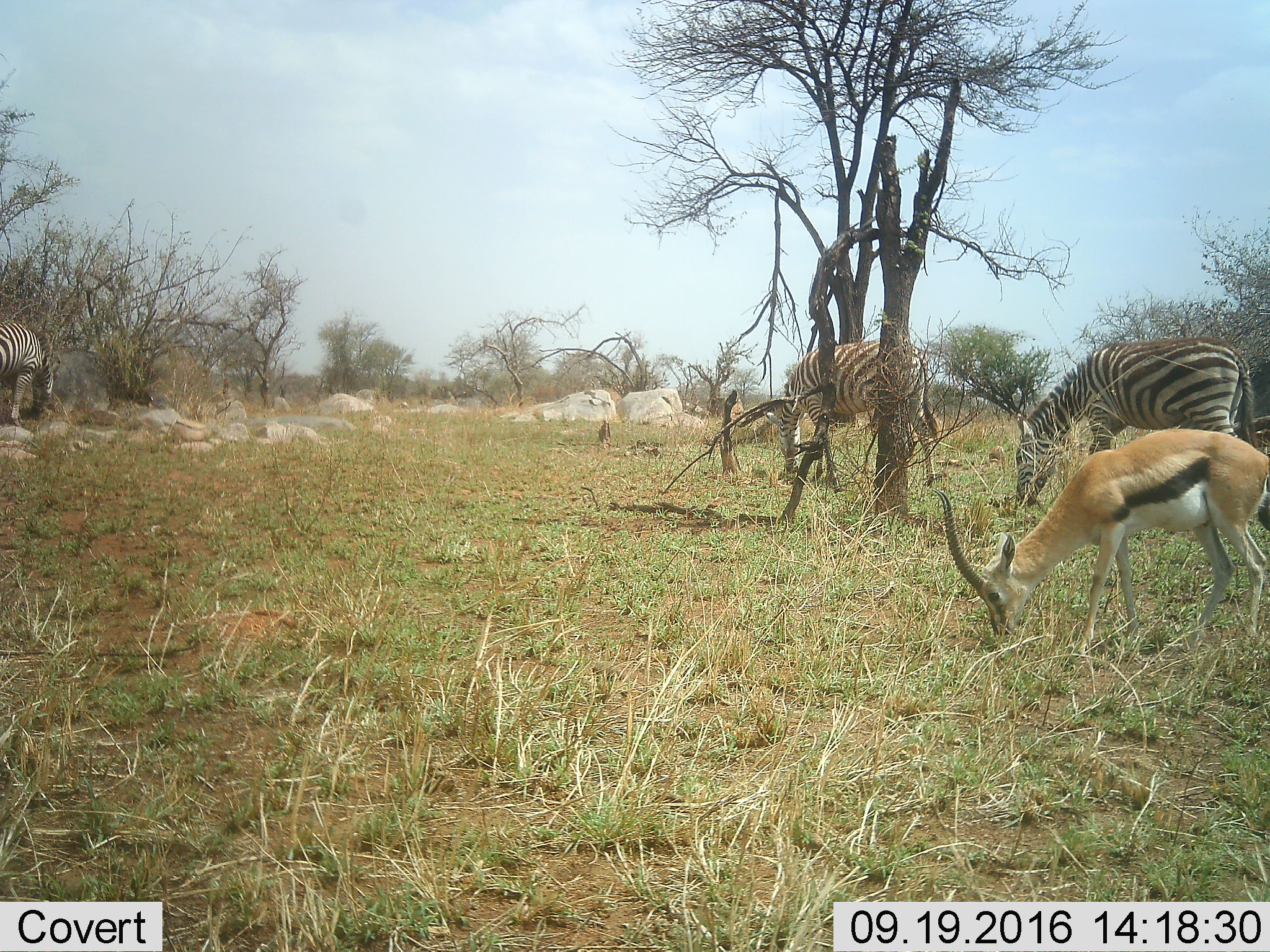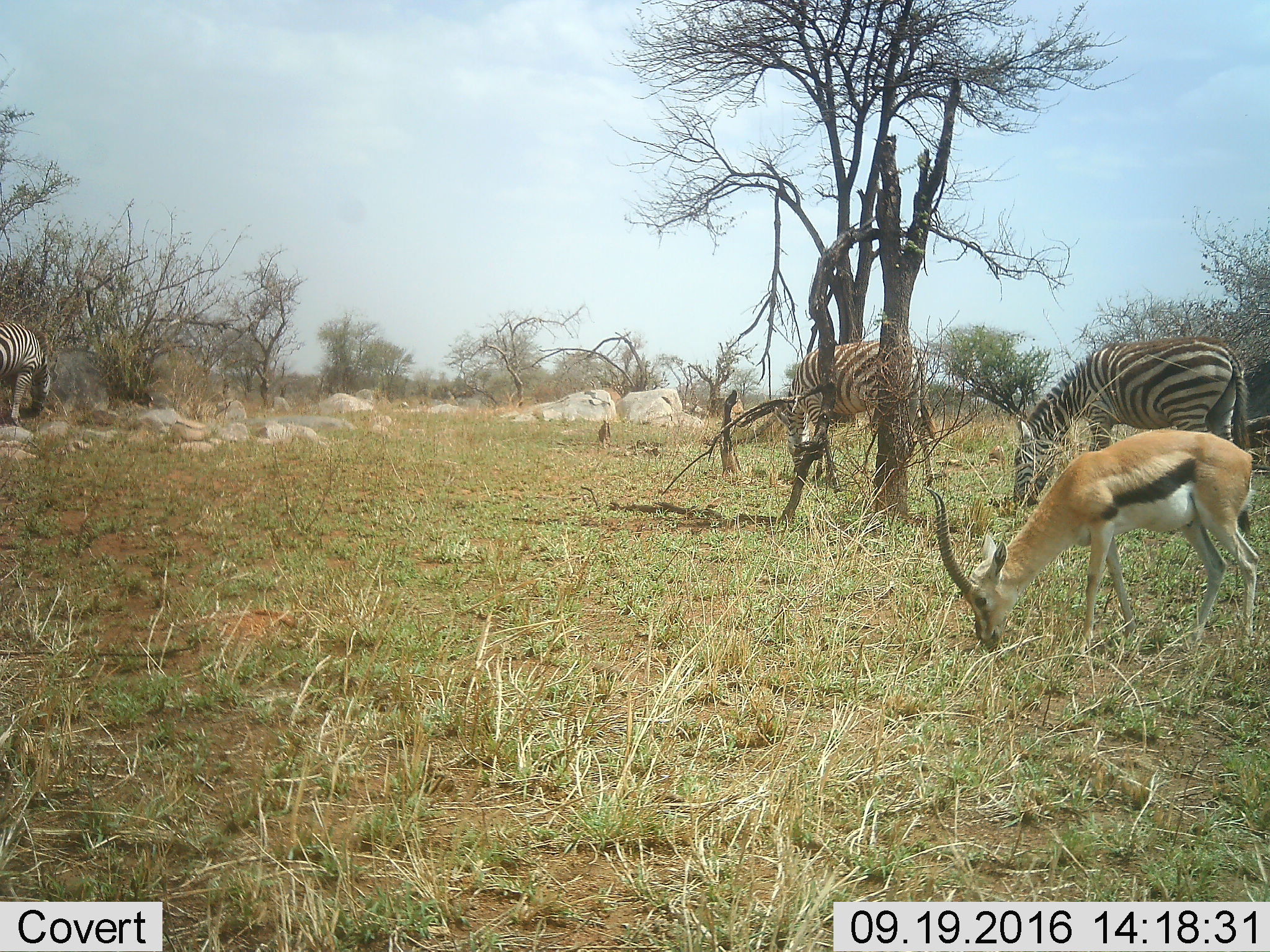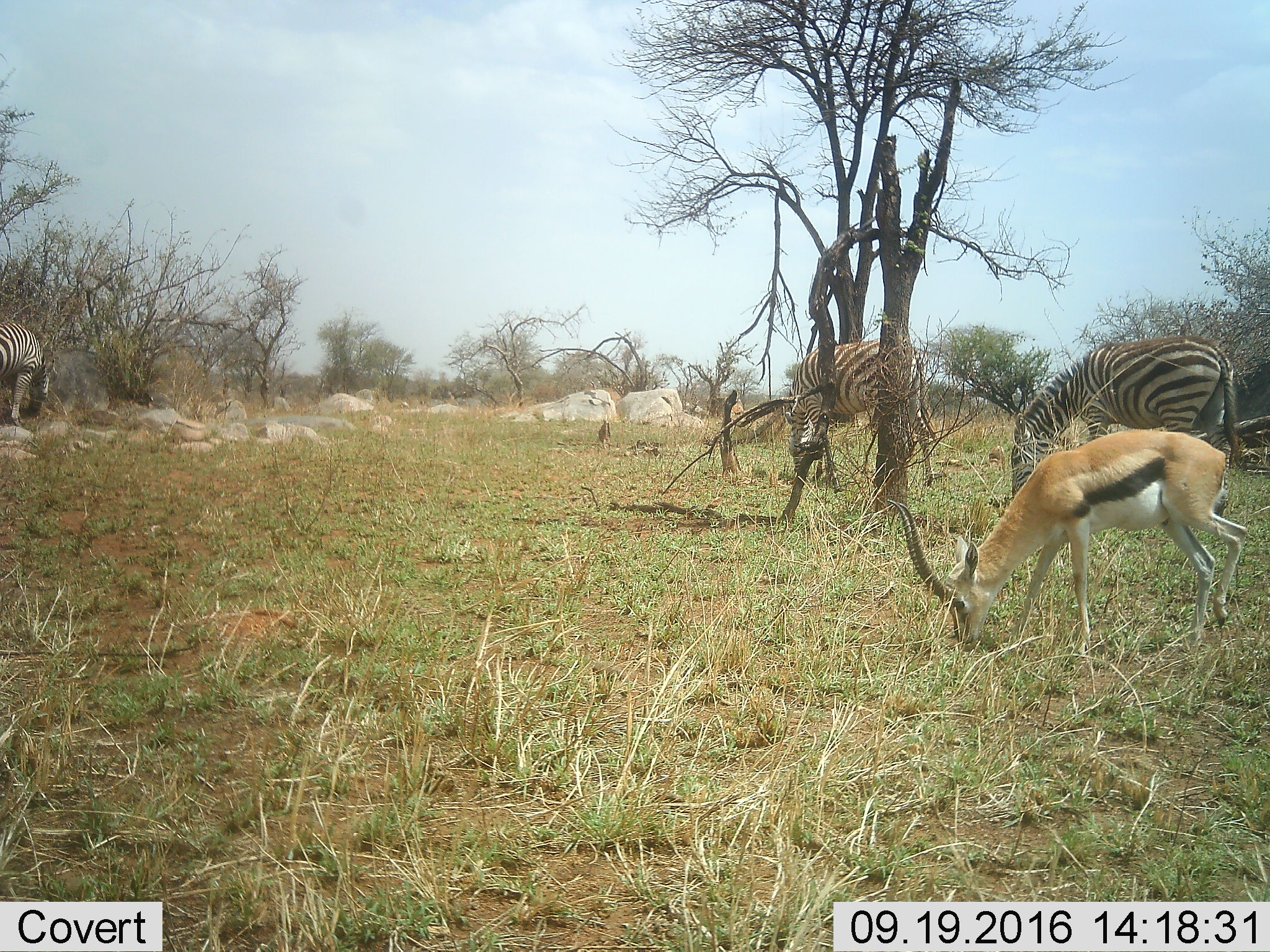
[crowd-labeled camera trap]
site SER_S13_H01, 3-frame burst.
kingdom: Animalia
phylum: Chordata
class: Mammalia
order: Artiodactyla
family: Bovidae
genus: Eudorcas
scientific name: Eudorcas thomsonii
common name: thomson's gazelle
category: gazellethomsons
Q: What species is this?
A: Gazellethomsons (thomson's gazelle) (Eudorcas thomsonii).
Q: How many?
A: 1.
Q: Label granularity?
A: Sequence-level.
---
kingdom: Animalia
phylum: Chordata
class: Mammalia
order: Perissodactyla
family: Equidae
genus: Equus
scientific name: Equus quagga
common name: plains zebra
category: zebraplains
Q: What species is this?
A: Zebraplains (plains zebra) (Equus quagga).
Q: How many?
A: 3.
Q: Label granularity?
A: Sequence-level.